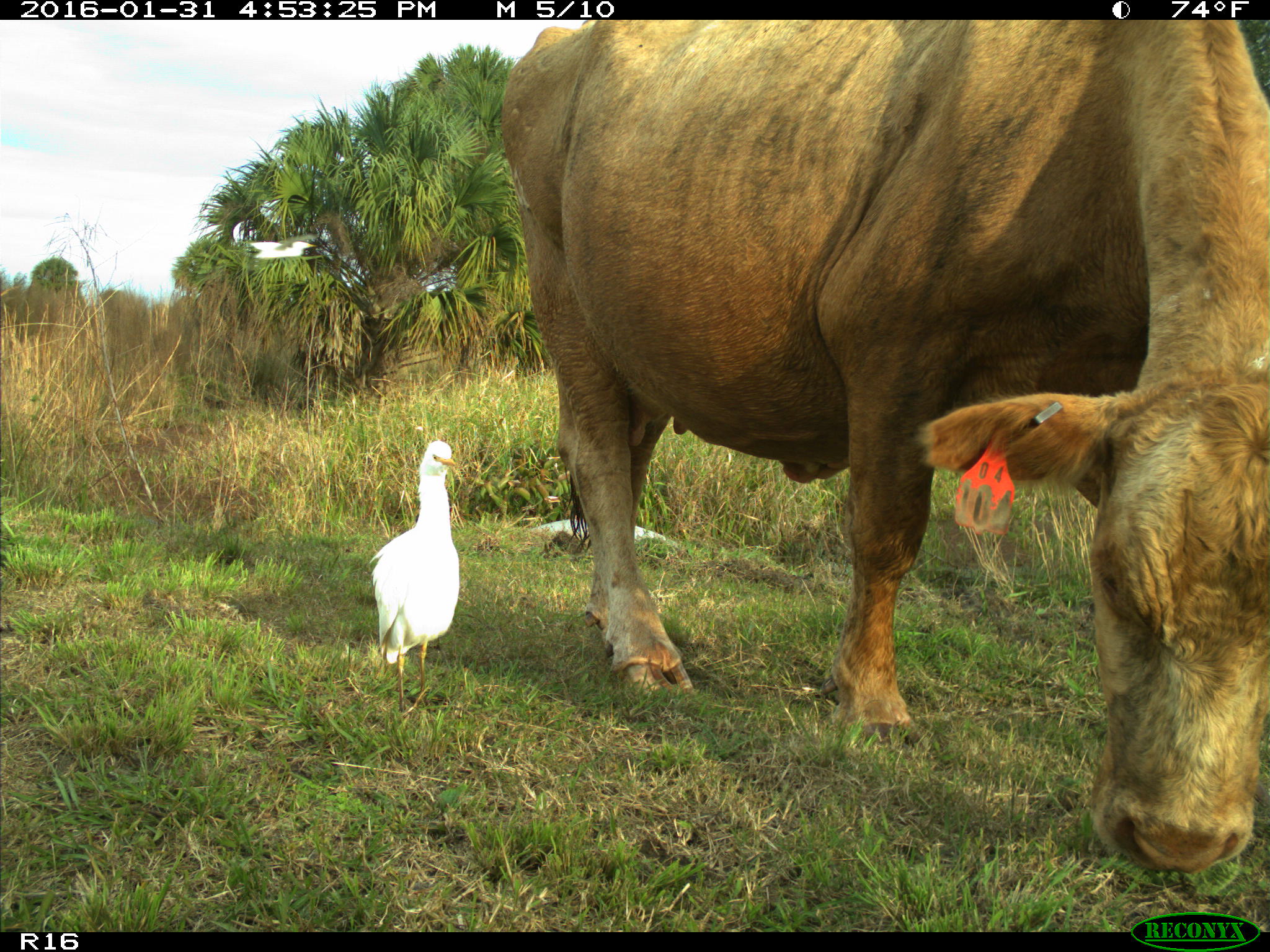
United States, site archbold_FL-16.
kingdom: Animalia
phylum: Chordata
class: Mammalia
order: Artiodactyla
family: Bovidae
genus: Bos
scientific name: Bos taurus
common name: domestic cow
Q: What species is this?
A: Bos taurus (domestic cow).